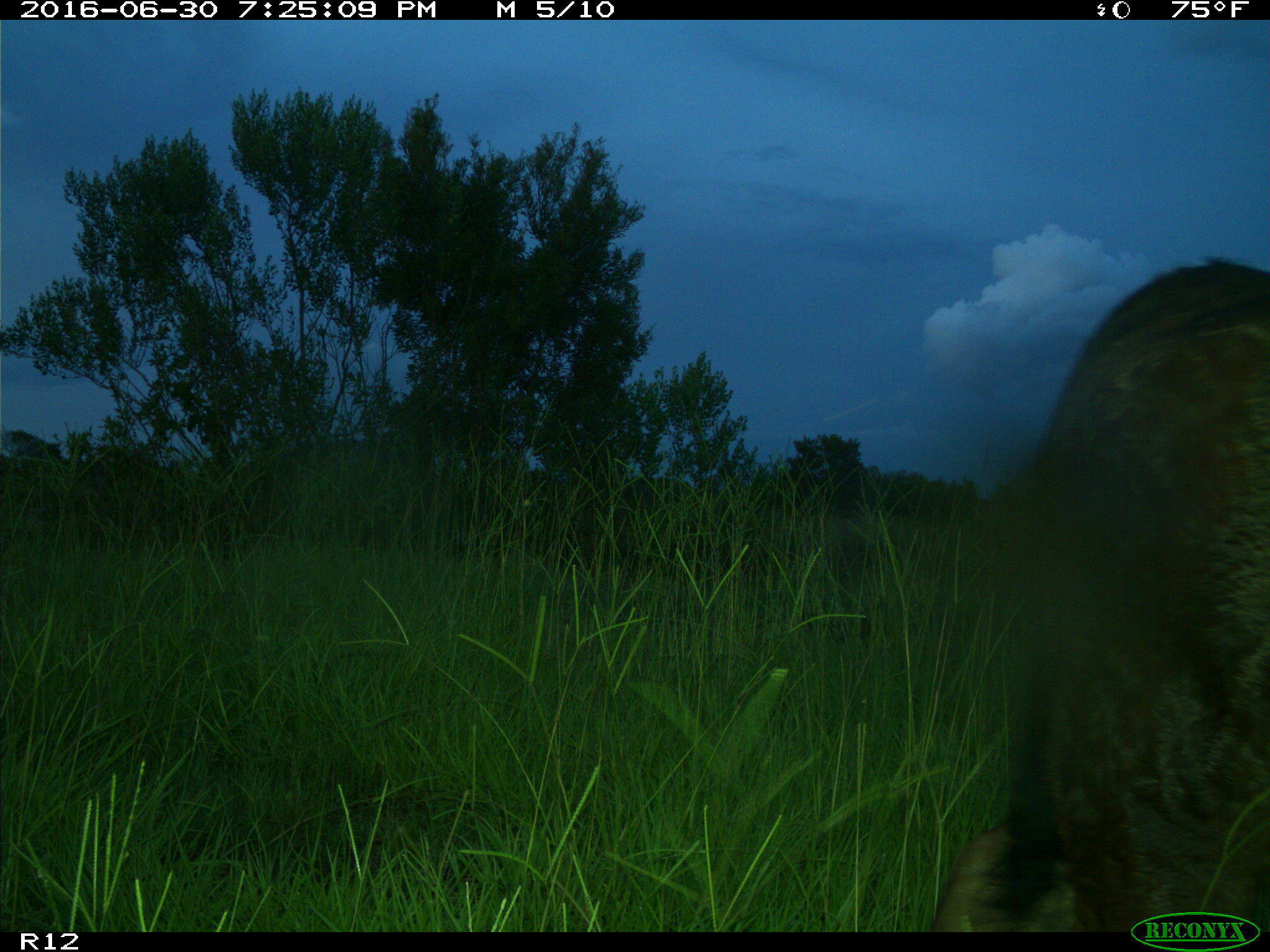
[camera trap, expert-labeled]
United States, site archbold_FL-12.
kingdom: Animalia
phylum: Chordata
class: Mammalia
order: Artiodactyla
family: Bovidae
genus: Bos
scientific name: Bos taurus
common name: domestic cow